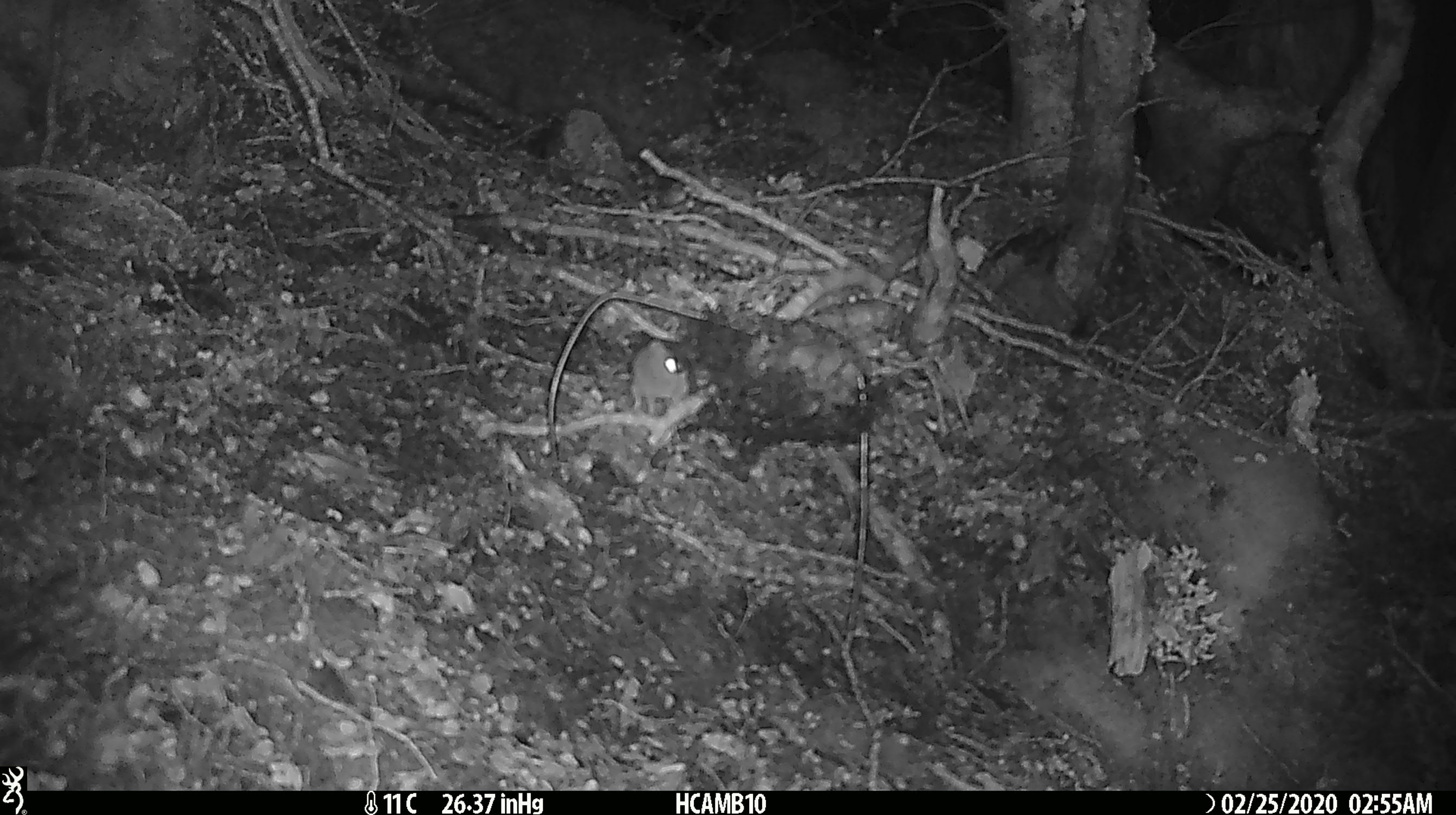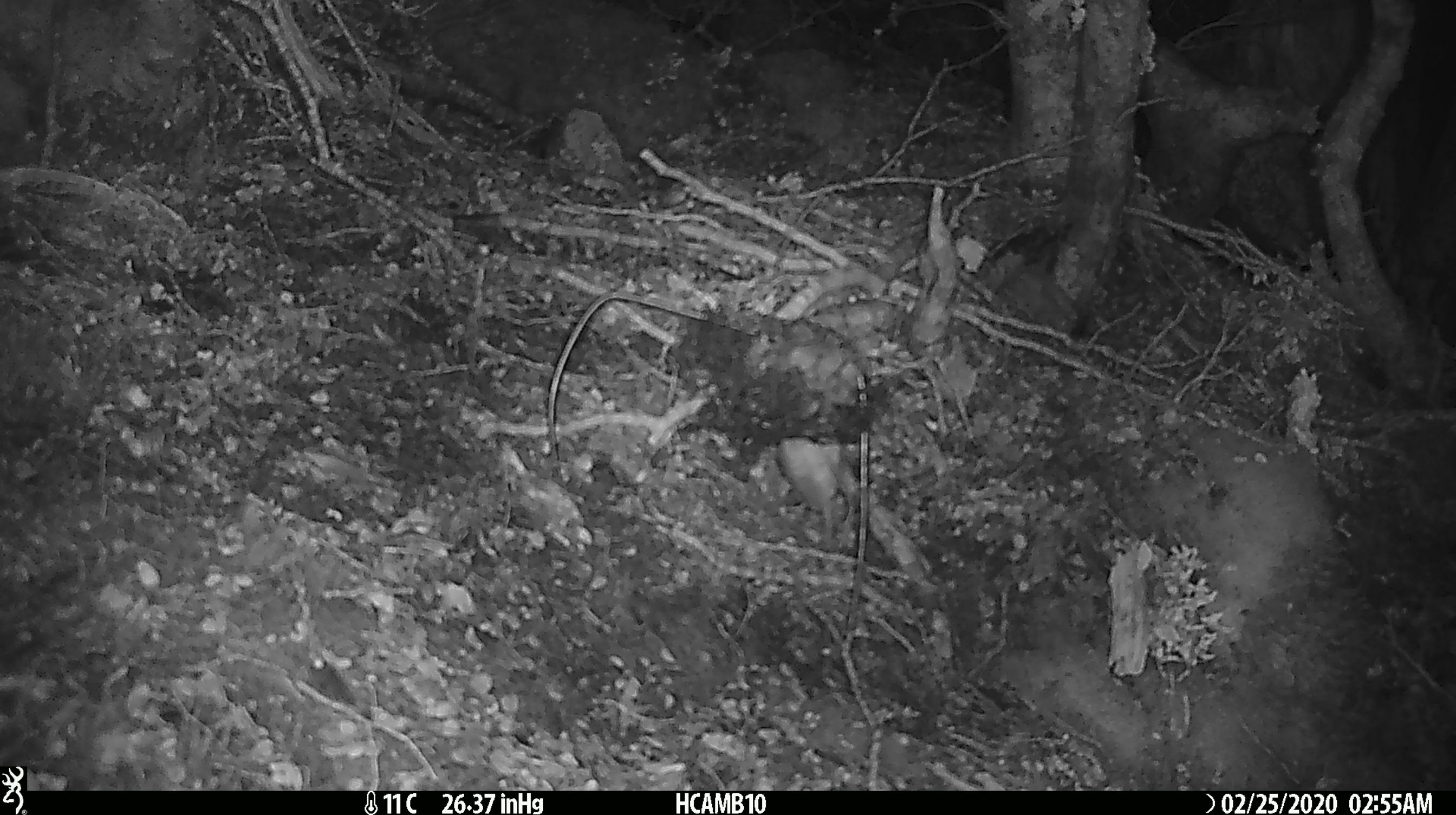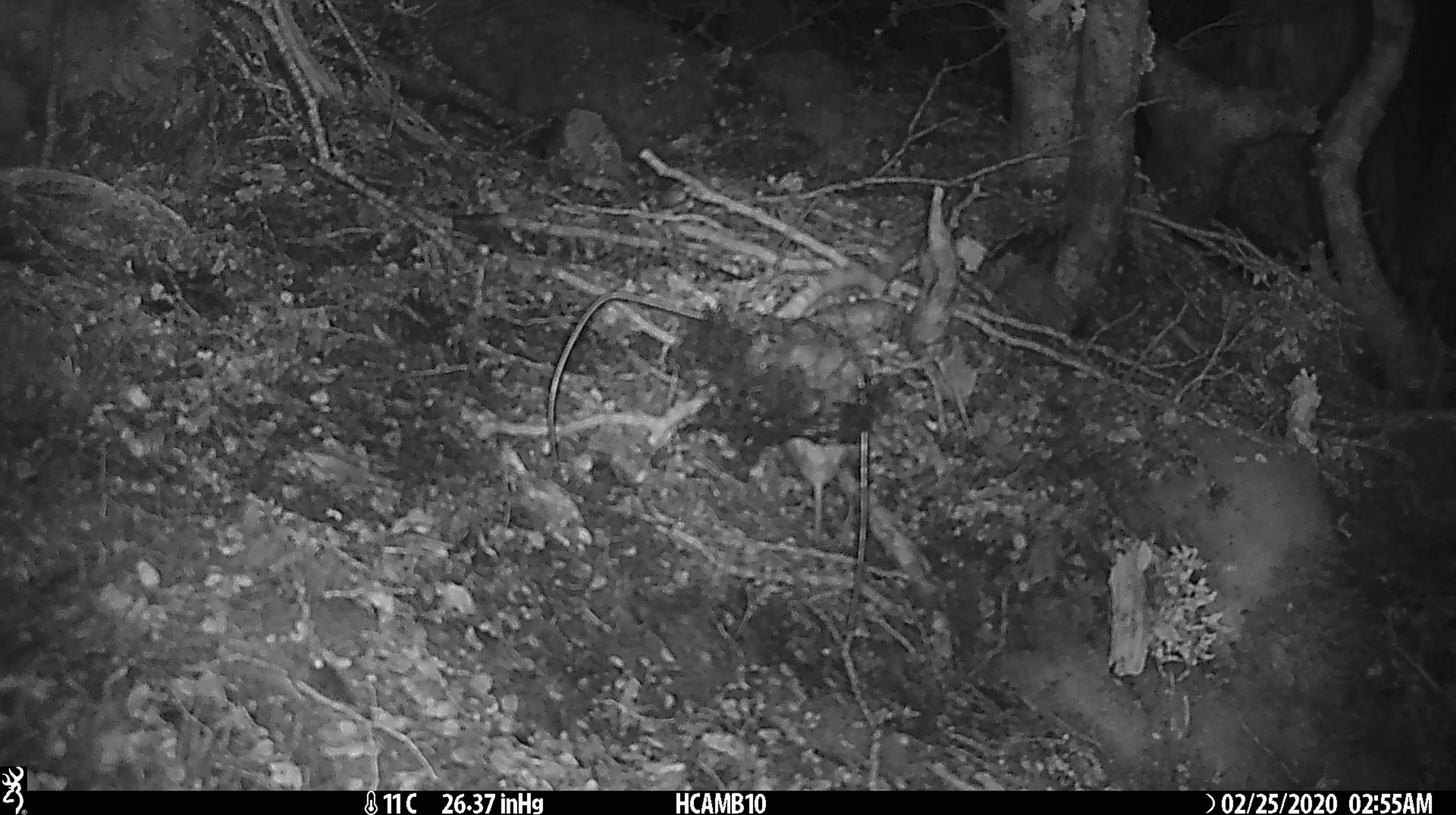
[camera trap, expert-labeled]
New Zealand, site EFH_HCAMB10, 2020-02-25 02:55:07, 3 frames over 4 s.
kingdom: Animalia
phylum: Chordata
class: Mammalia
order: Rodentia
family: Muridae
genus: Mus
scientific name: Mus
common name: mouse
Mouse (Mus).